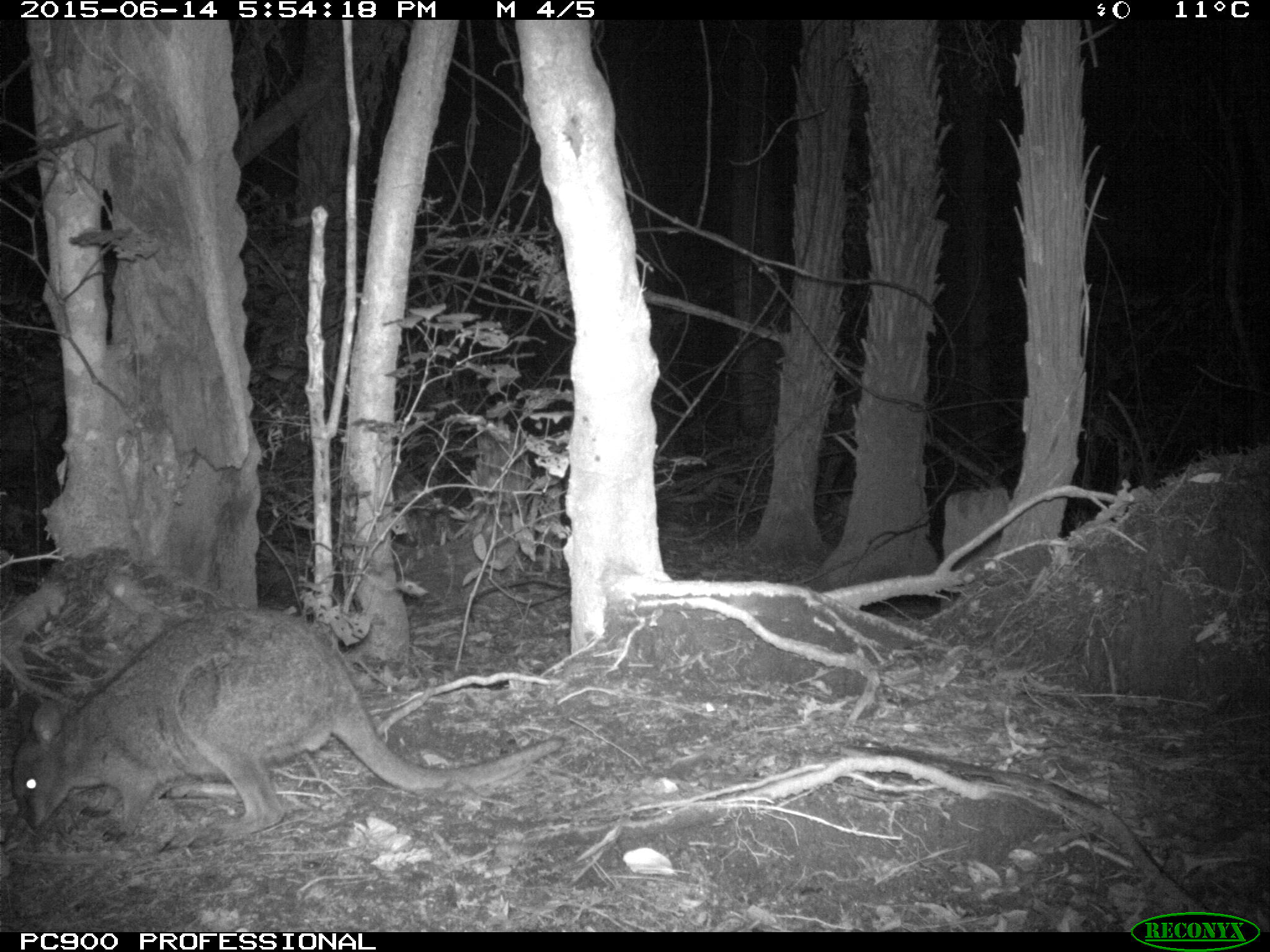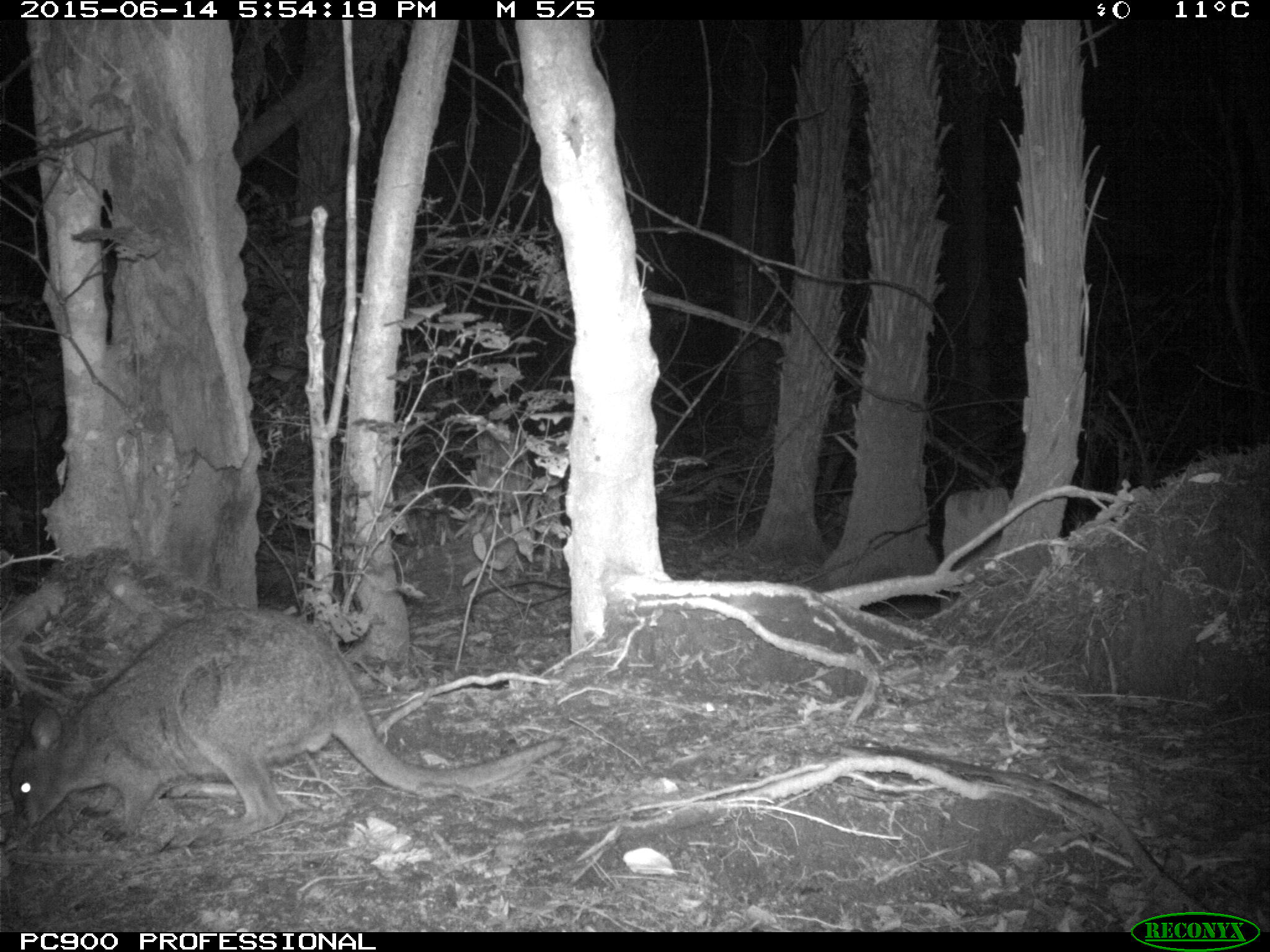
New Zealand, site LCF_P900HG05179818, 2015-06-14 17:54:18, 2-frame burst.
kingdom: Animalia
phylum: Chordata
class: Mammalia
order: Diprotodontia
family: Macropodidae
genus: Notamacropus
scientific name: Notamacropus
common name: wallaby